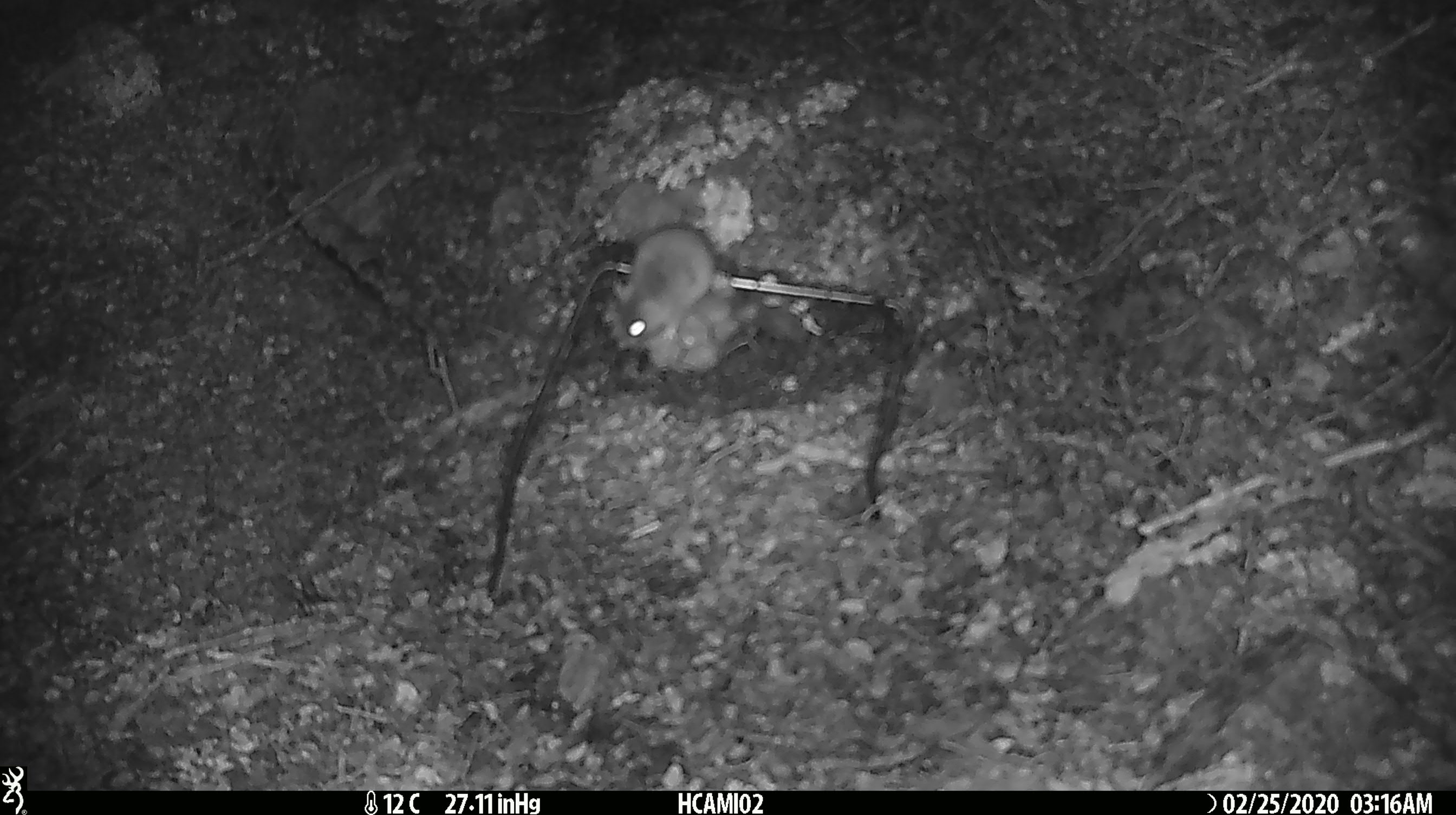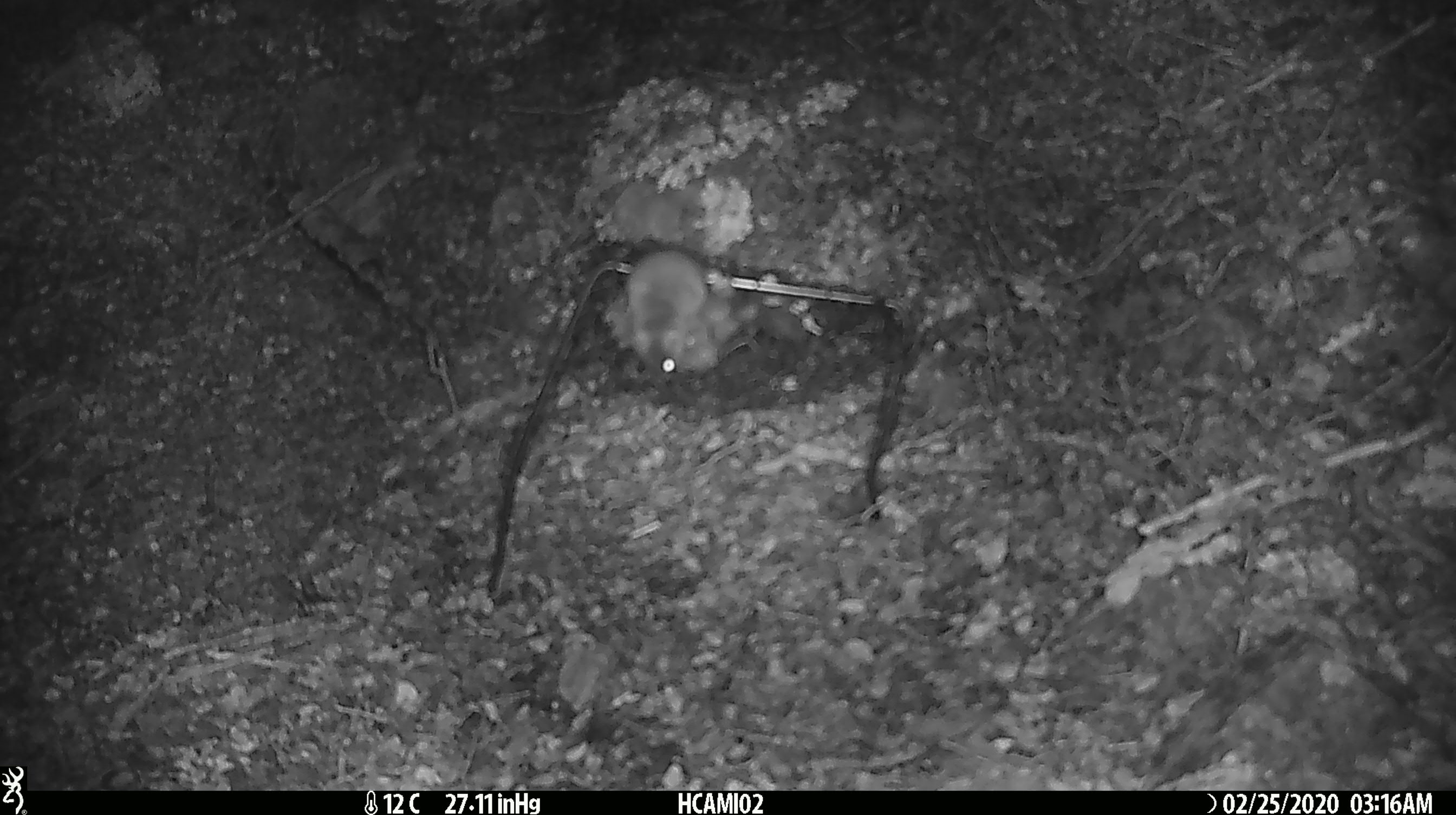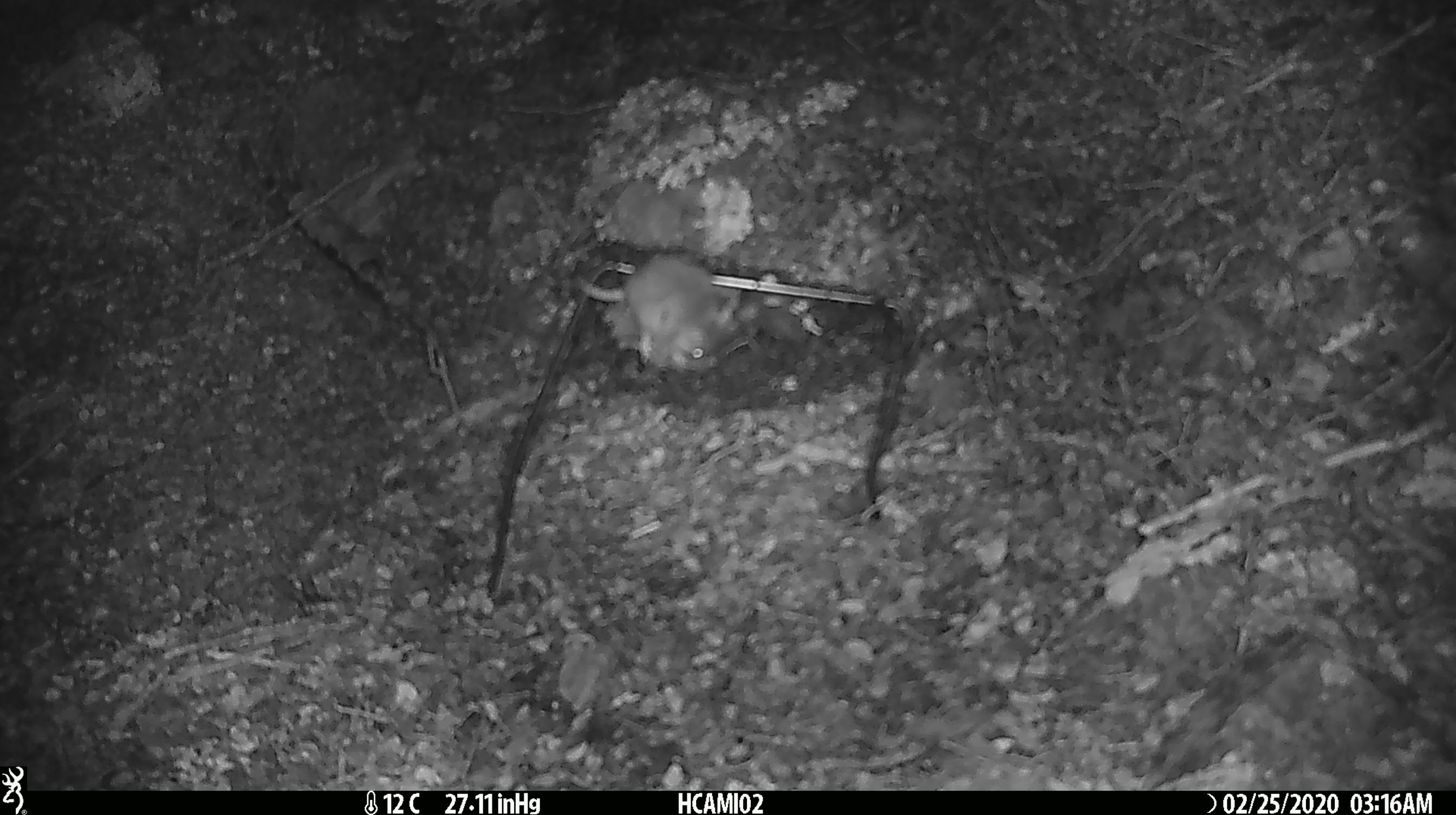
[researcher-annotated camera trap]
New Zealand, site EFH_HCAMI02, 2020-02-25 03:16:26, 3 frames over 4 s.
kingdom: Animalia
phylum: Chordata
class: Mammalia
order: Rodentia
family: Muridae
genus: Mus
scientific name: Mus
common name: mouse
Mouse (Mus).